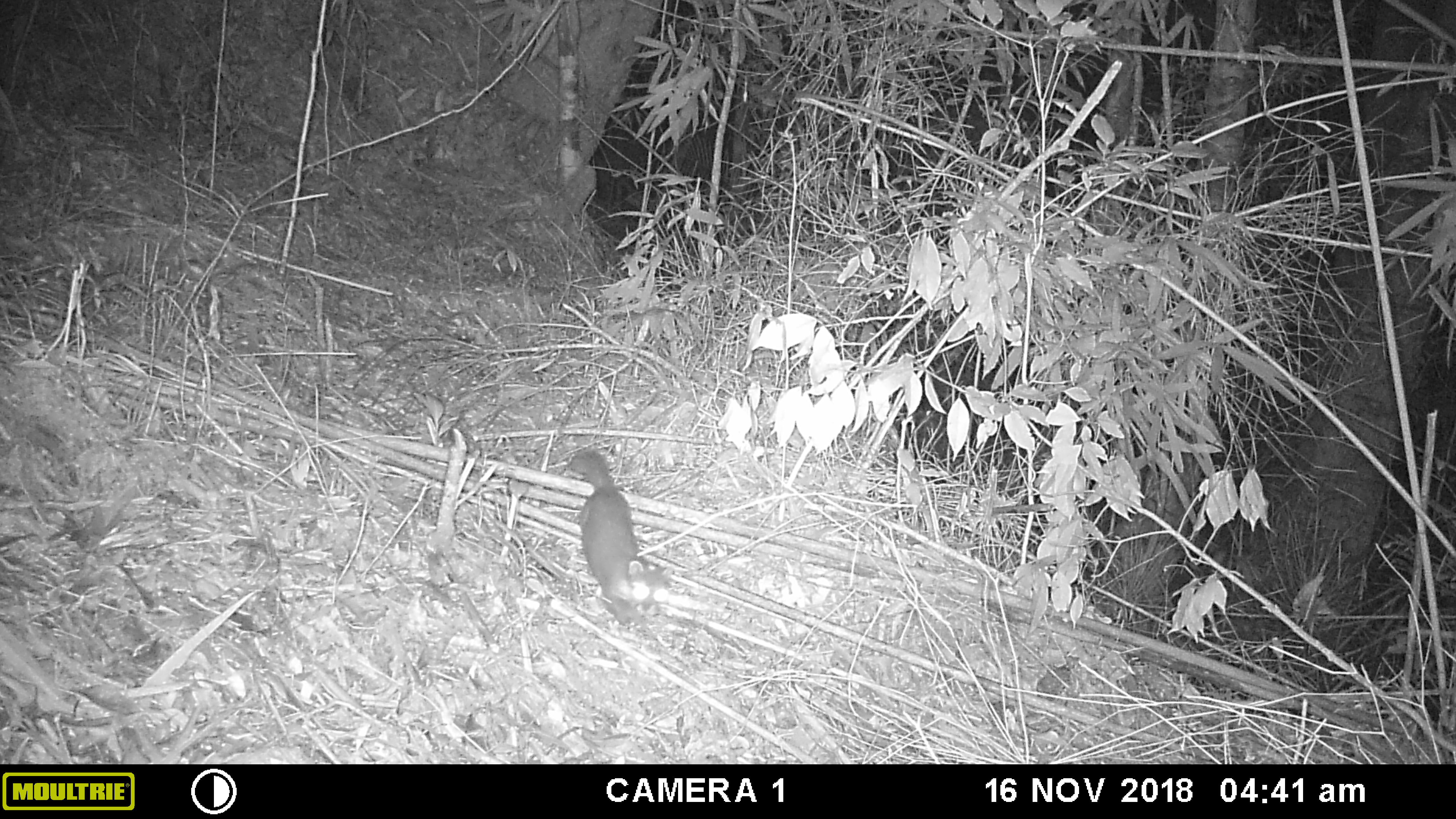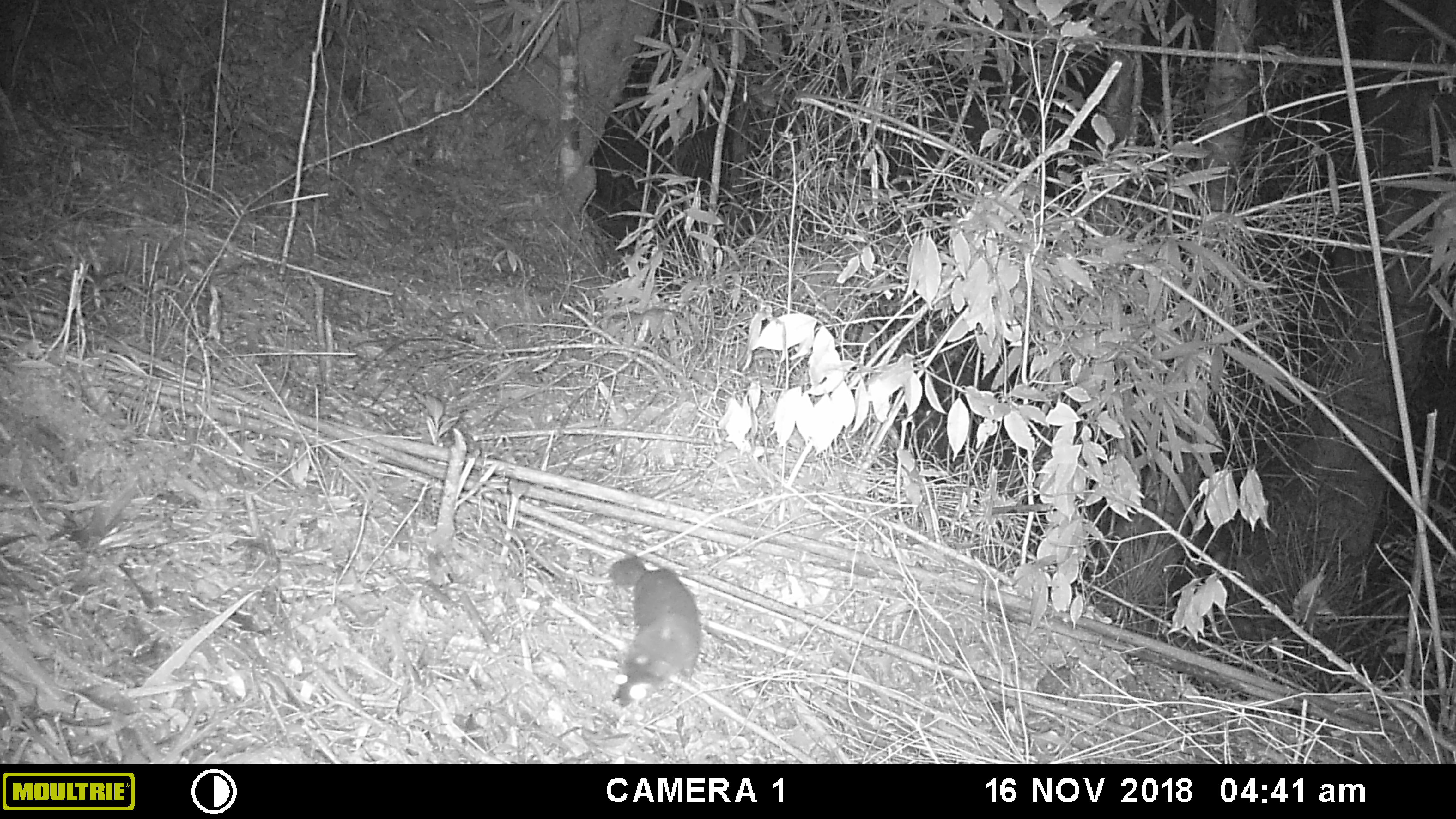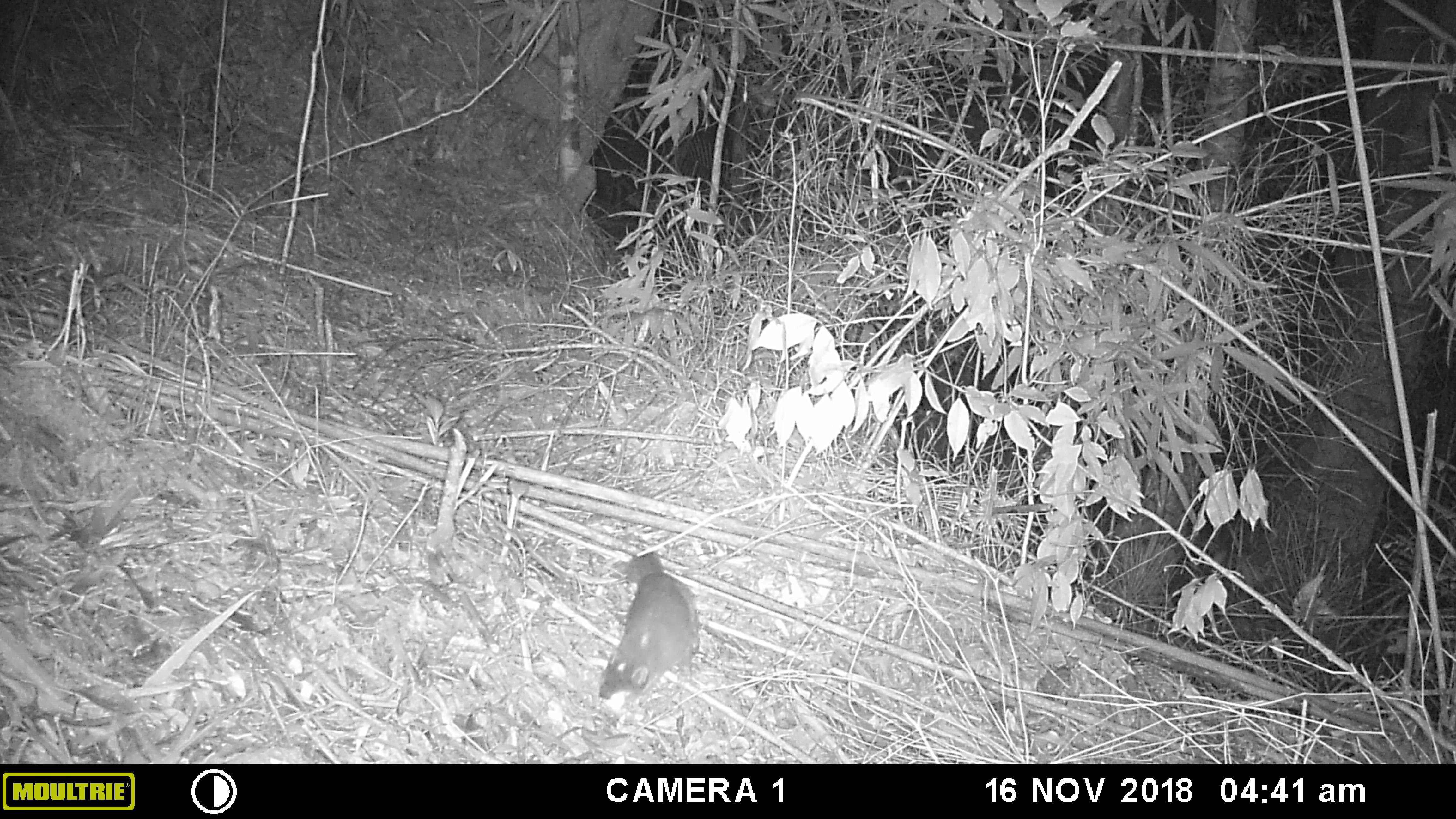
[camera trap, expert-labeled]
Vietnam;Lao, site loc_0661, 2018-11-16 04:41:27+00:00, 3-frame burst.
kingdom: Animalia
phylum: Chordata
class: Mammalia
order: Carnivora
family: Mustelidae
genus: Melogale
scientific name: Melogale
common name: ferret badger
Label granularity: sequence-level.